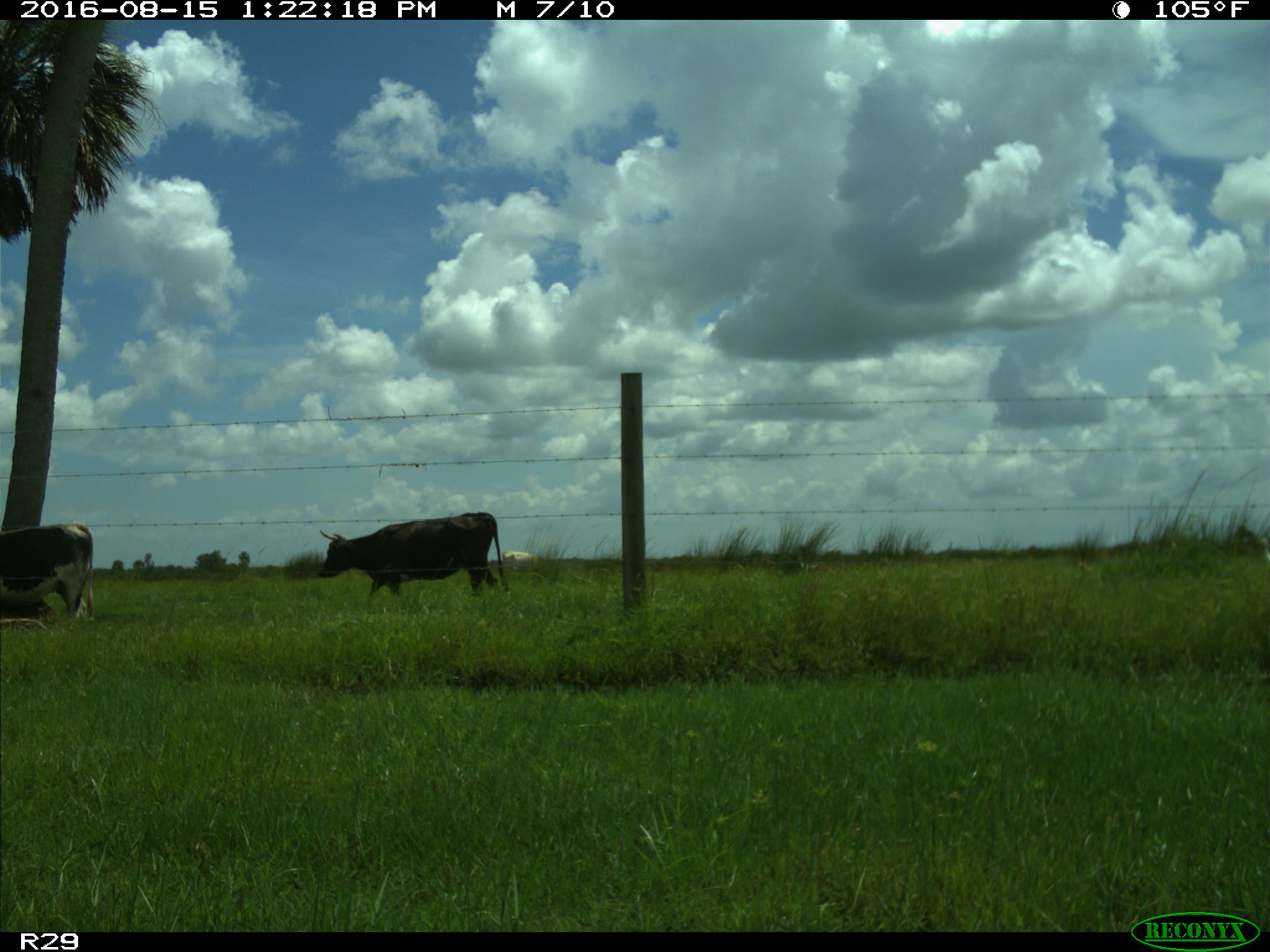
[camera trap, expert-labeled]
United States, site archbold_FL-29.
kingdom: Animalia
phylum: Chordata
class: Mammalia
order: Artiodactyla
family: Bovidae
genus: Bos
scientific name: Bos taurus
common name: domestic cow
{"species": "Bos taurus (domestic cow)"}